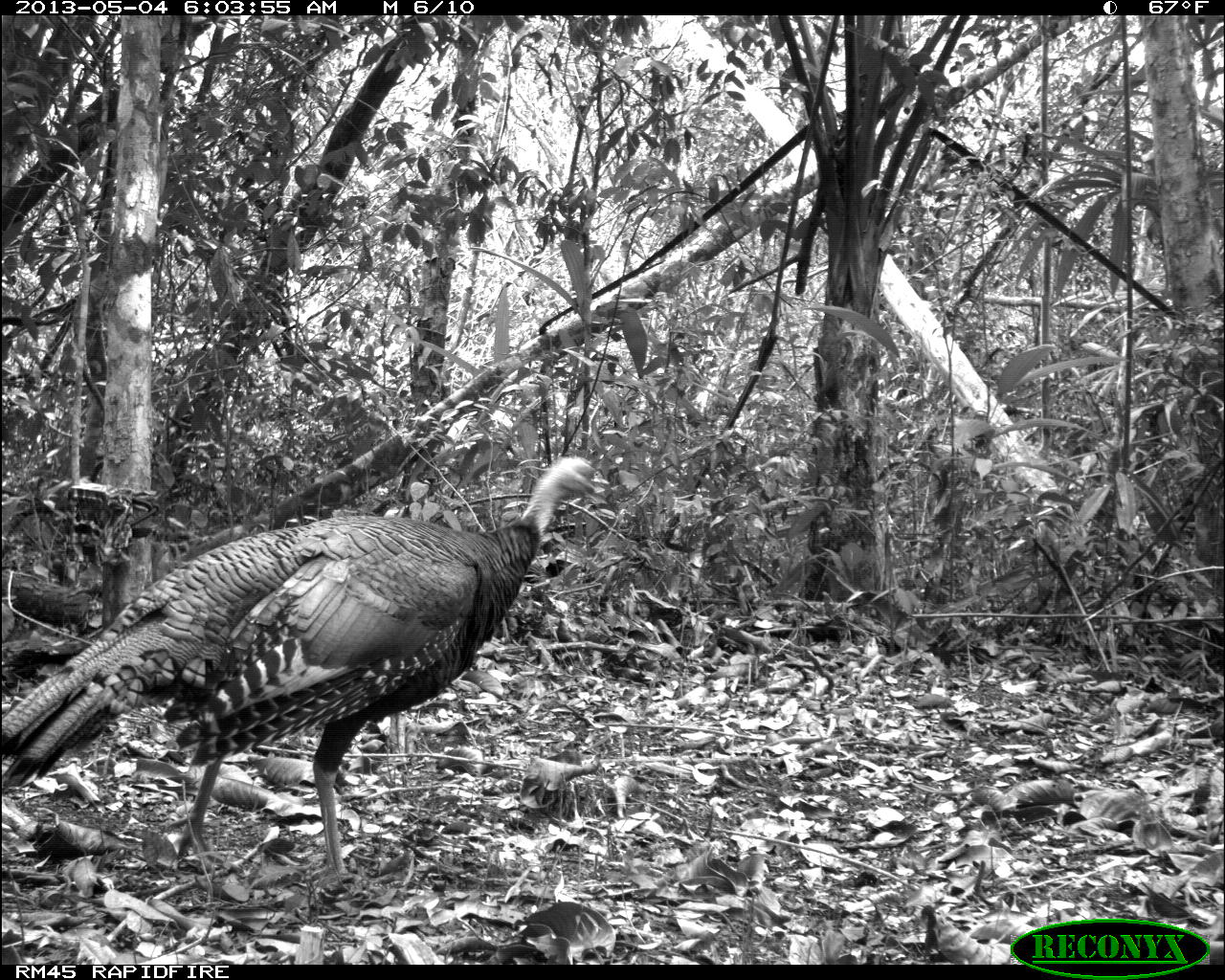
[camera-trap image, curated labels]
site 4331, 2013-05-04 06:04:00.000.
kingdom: Animalia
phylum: Chordata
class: Aves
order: Galliformes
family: Phasianidae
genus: Meleagris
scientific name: Meleagris ocellata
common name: ocellated turkey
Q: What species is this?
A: Meleagris ocellata (ocellated turkey).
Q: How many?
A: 1.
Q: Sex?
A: Female.